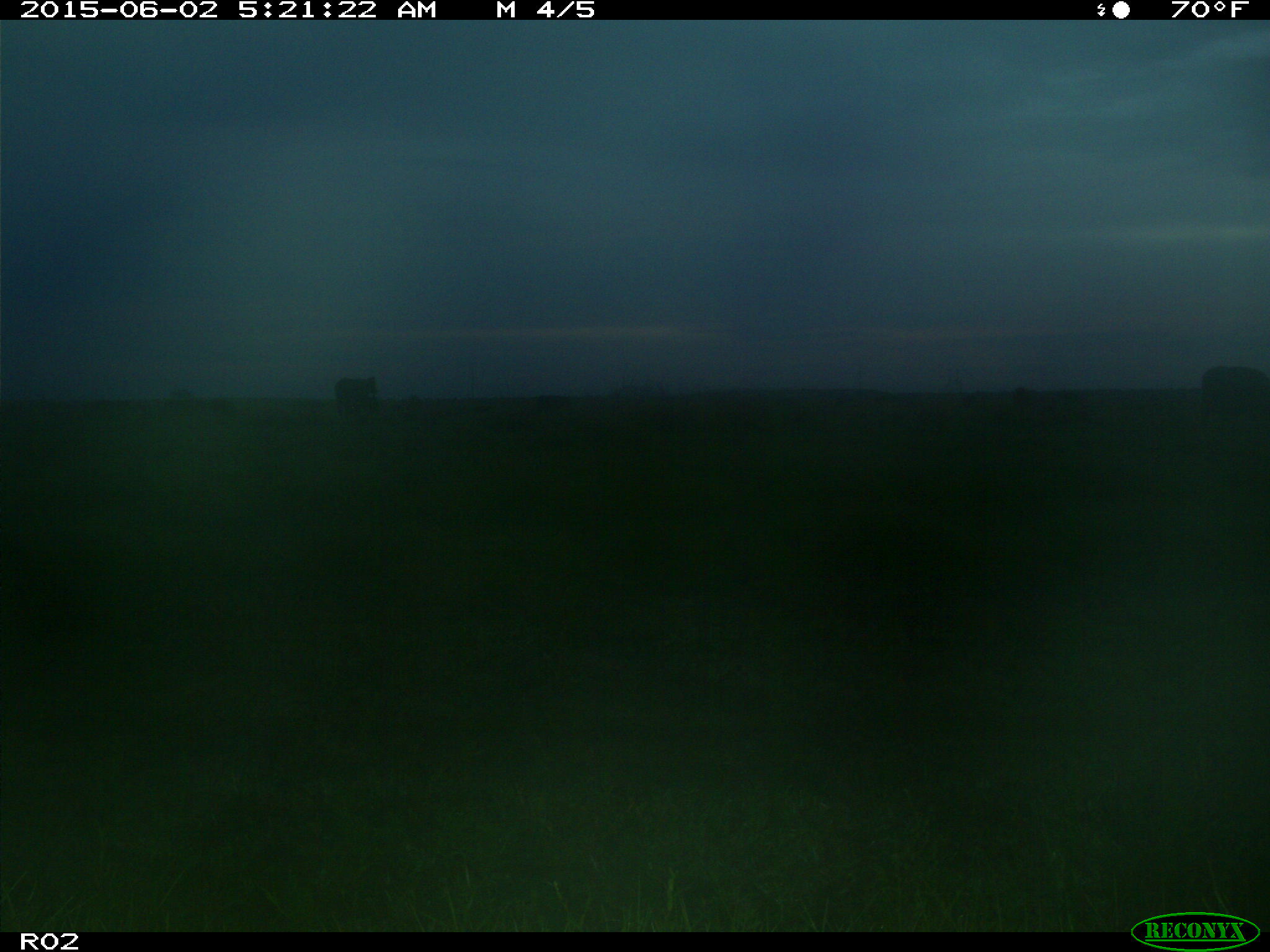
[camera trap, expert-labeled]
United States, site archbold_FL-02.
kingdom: Animalia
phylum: Chordata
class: Mammalia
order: Artiodactyla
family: Bovidae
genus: Bos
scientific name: Bos taurus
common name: domestic cow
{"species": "Bos taurus (domestic cow)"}